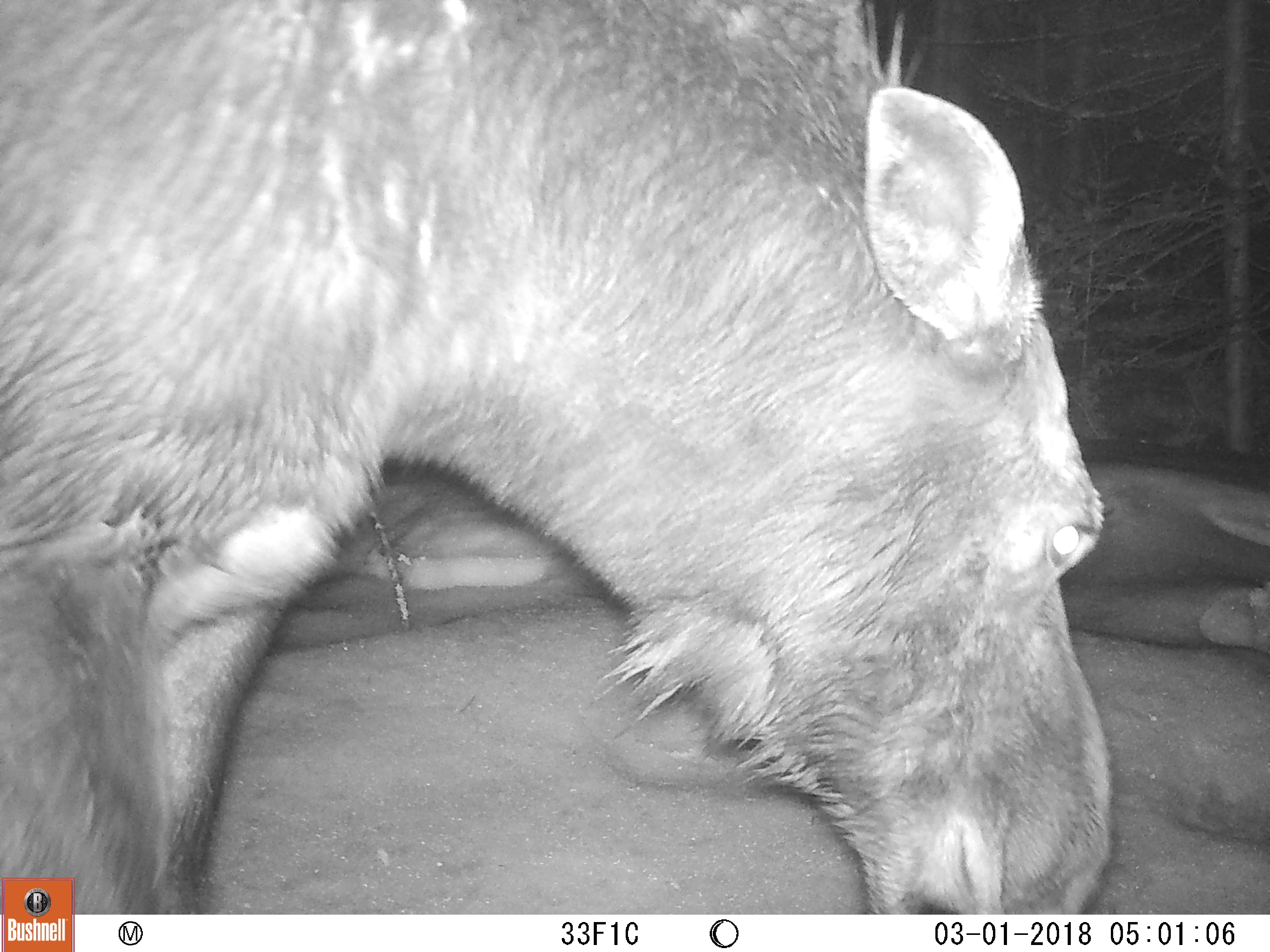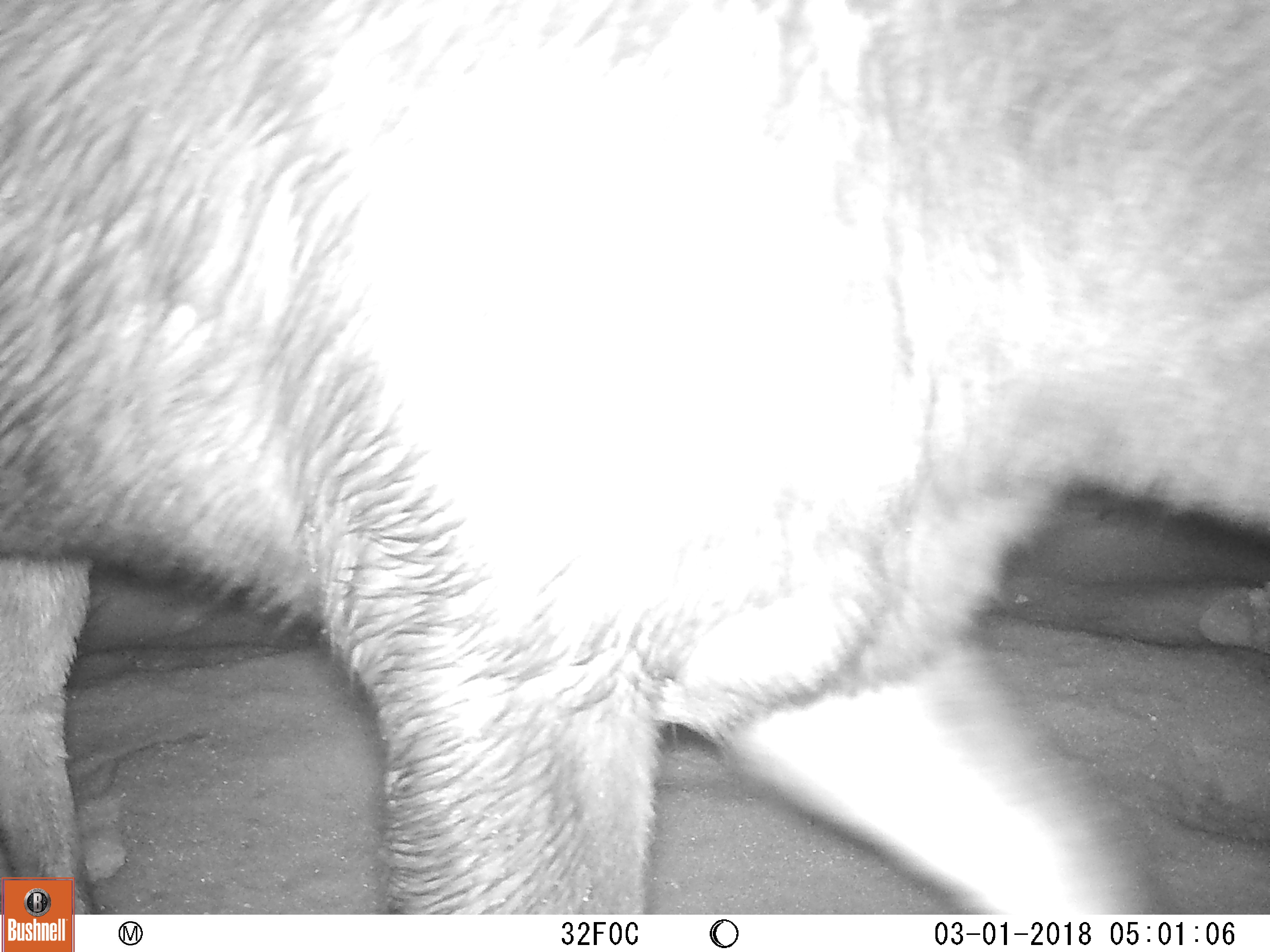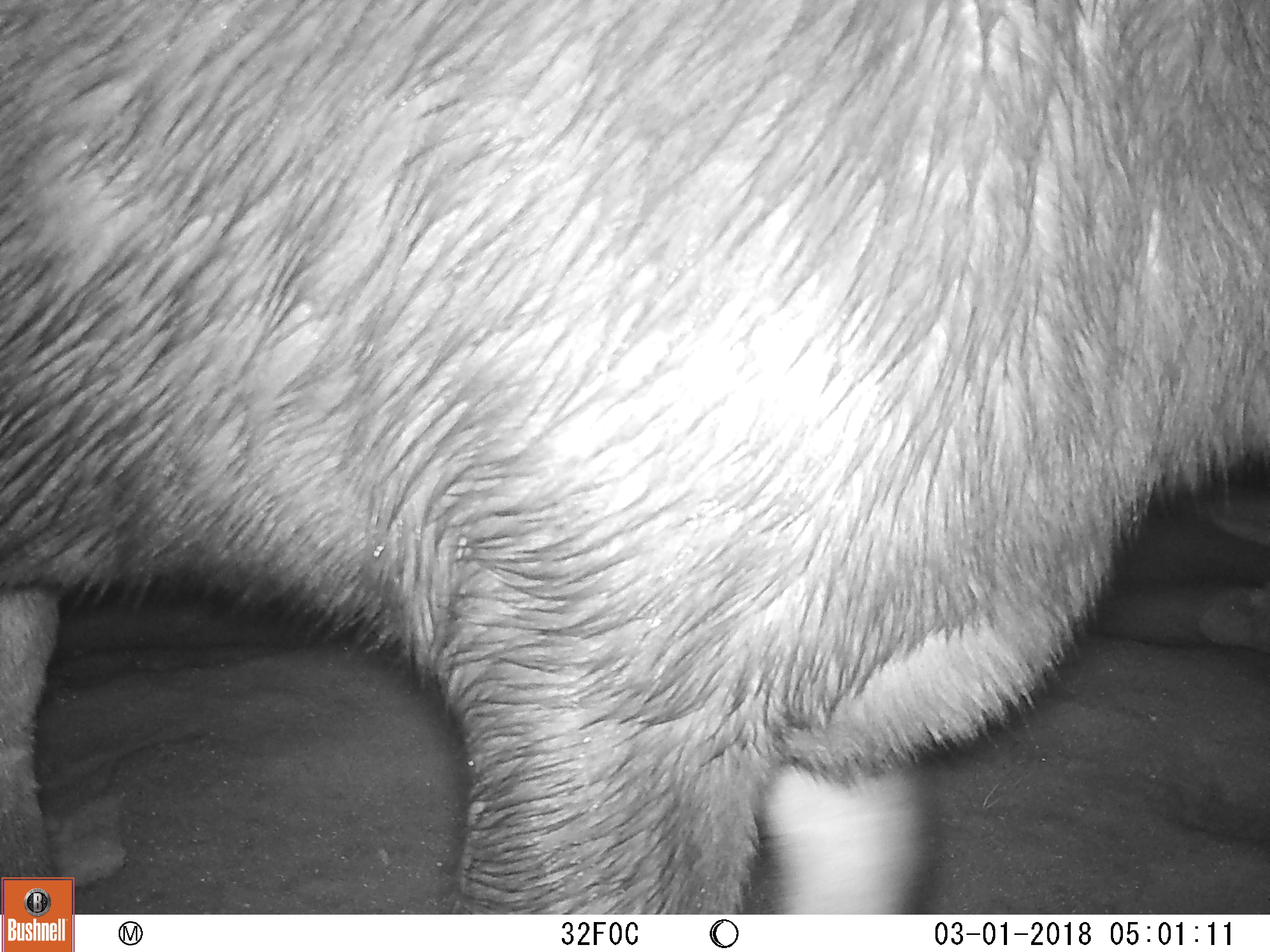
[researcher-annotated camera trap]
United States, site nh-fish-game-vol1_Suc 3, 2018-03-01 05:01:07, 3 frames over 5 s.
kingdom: Animalia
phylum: Chordata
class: Mammalia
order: Artiodactyla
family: Cervidae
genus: Alces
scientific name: Alces alces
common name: moose